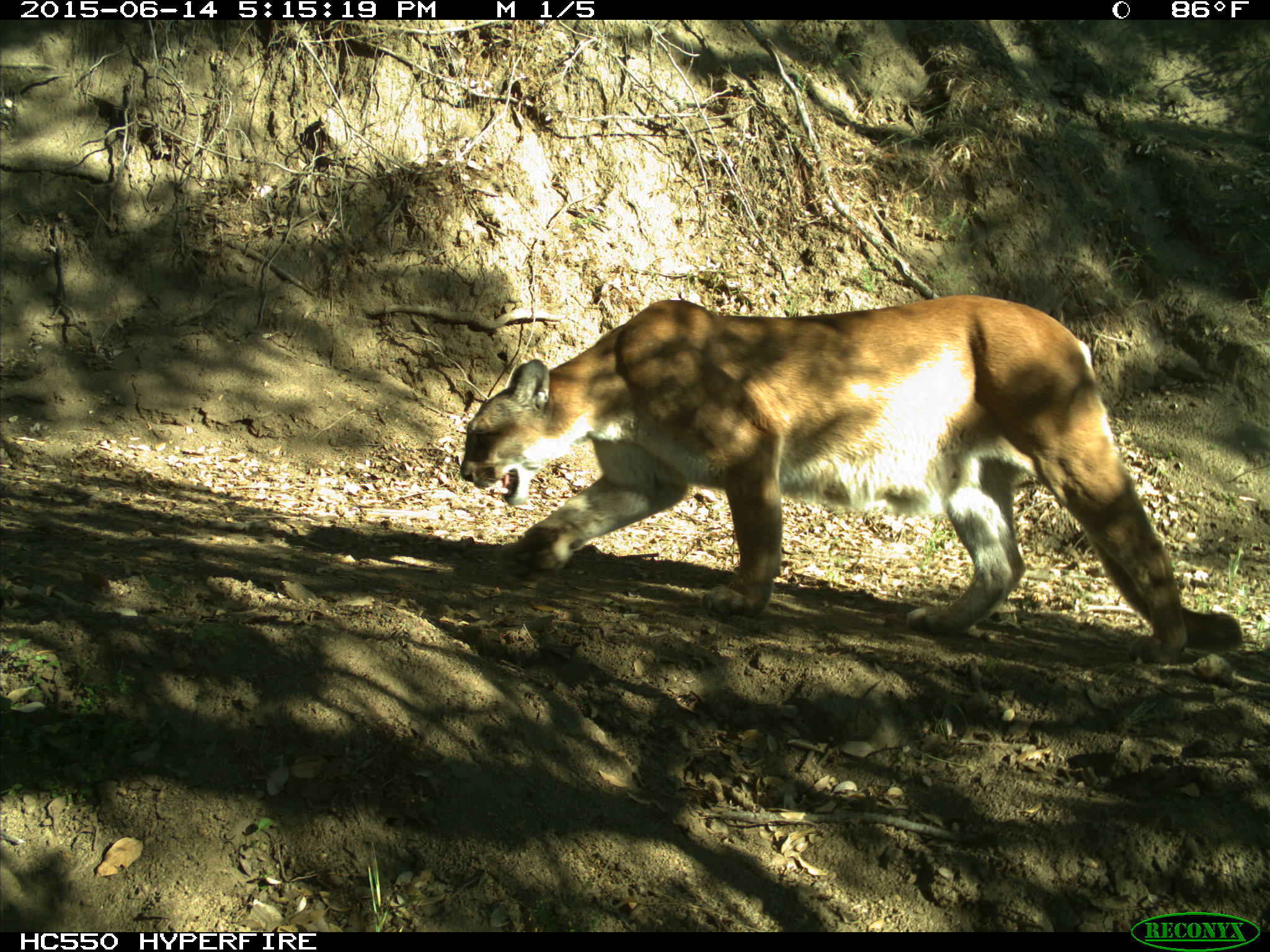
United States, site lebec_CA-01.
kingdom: Animalia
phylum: Chordata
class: Mammalia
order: Carnivora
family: Felidae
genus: Puma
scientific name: Puma concolor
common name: mountain lion